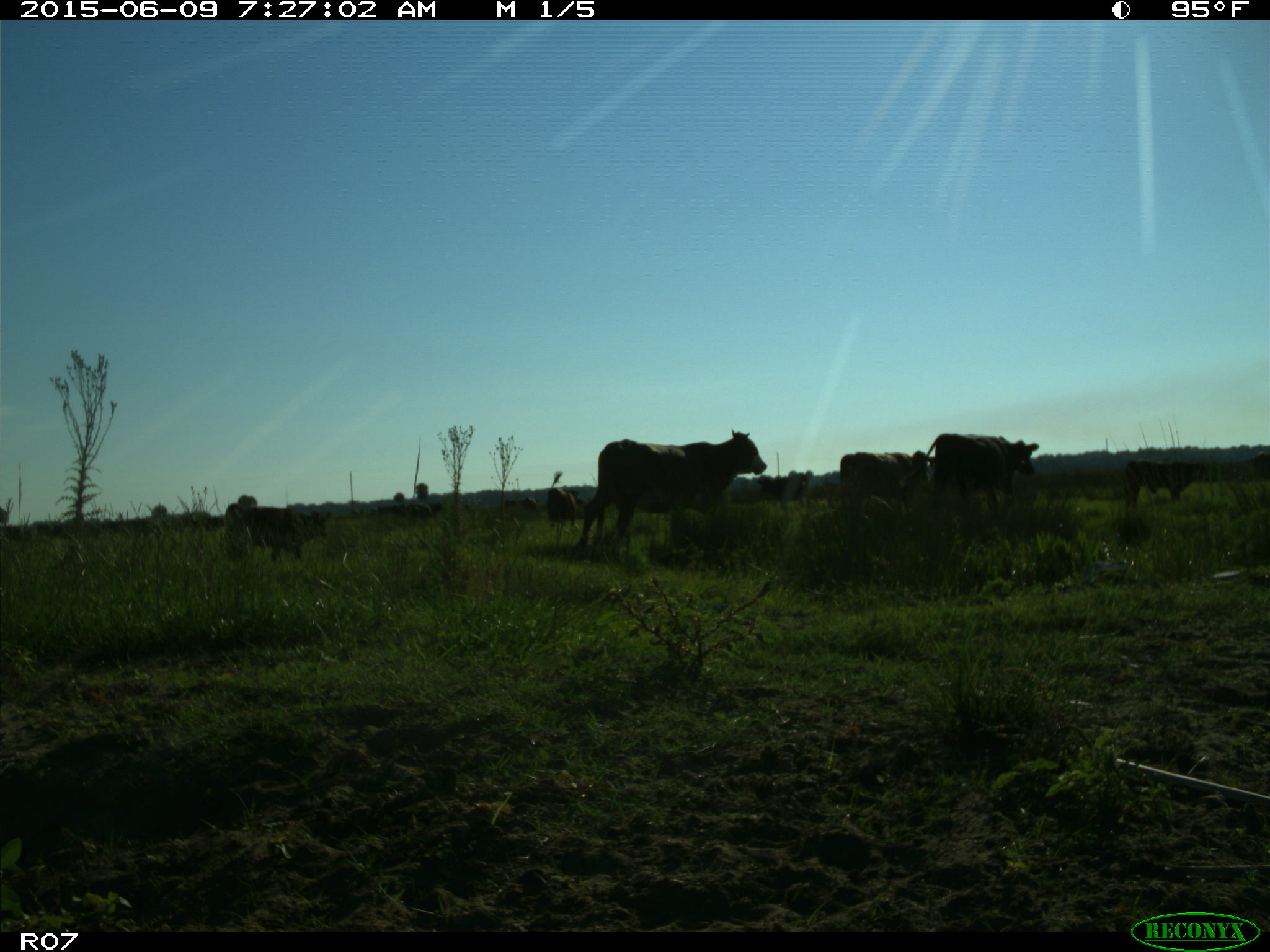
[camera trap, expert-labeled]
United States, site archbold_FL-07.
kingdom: Animalia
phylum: Chordata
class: Mammalia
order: Artiodactyla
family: Bovidae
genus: Bos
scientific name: Bos taurus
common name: domestic cow